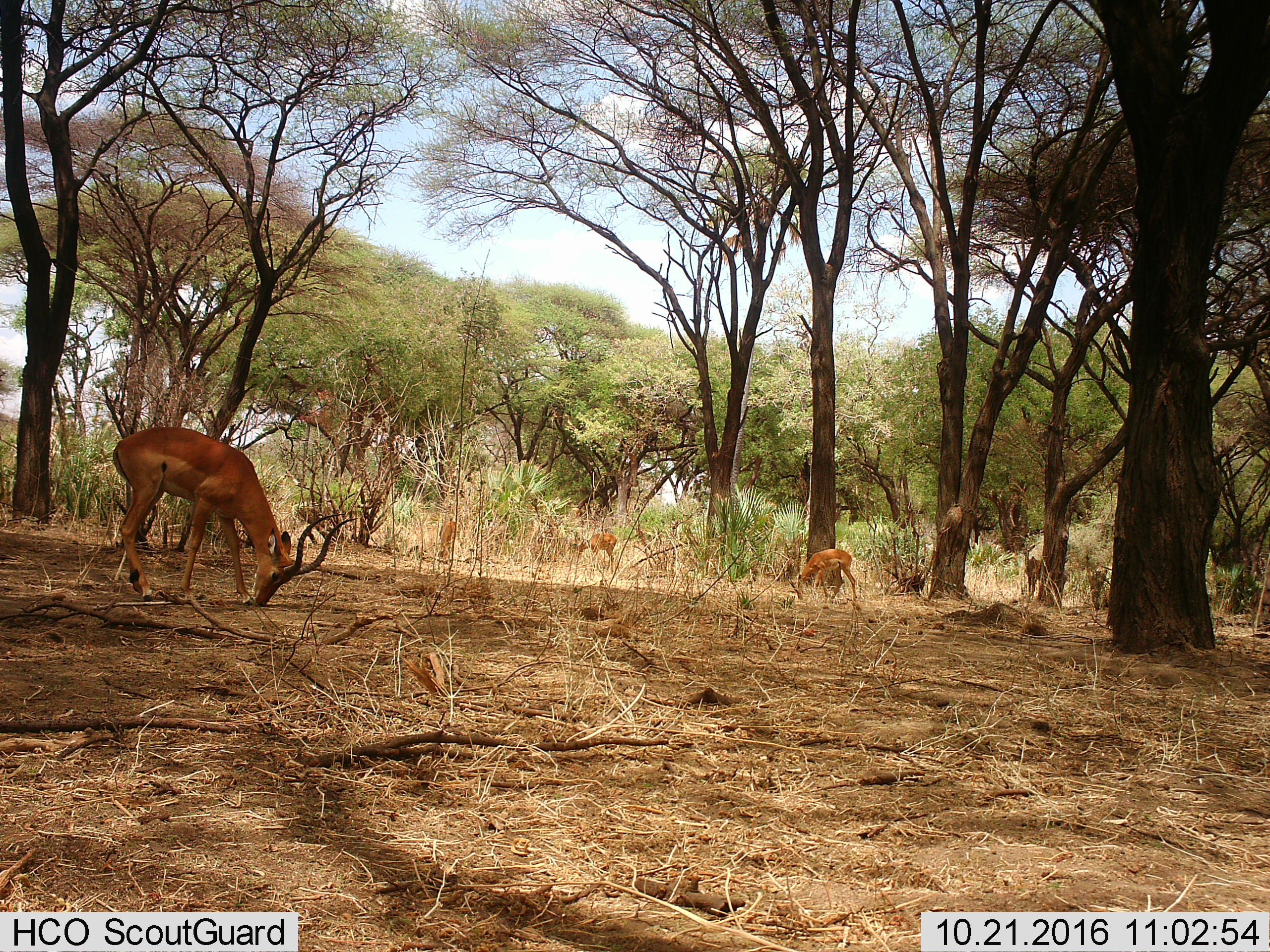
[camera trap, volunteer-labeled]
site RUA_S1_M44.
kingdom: Animalia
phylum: Chordata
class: Mammalia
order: Artiodactyla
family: Bovidae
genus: Aepyceros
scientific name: Aepyceros melampus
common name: impala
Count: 4.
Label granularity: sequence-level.